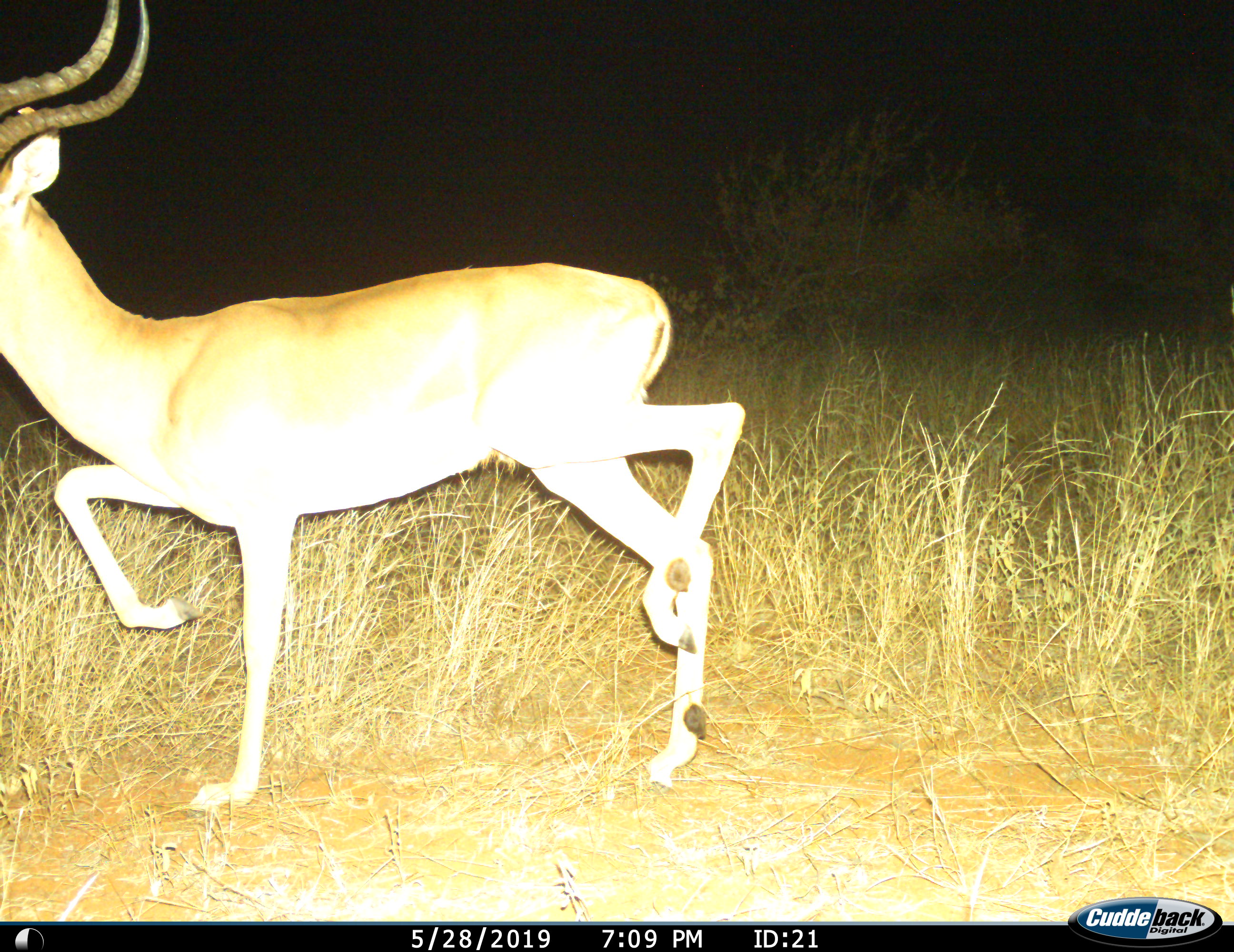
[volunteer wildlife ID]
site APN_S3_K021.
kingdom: Animalia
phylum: Chordata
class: Mammalia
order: Artiodactyla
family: Bovidae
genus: Aepyceros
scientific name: Aepyceros melampus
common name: impala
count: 1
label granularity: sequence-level